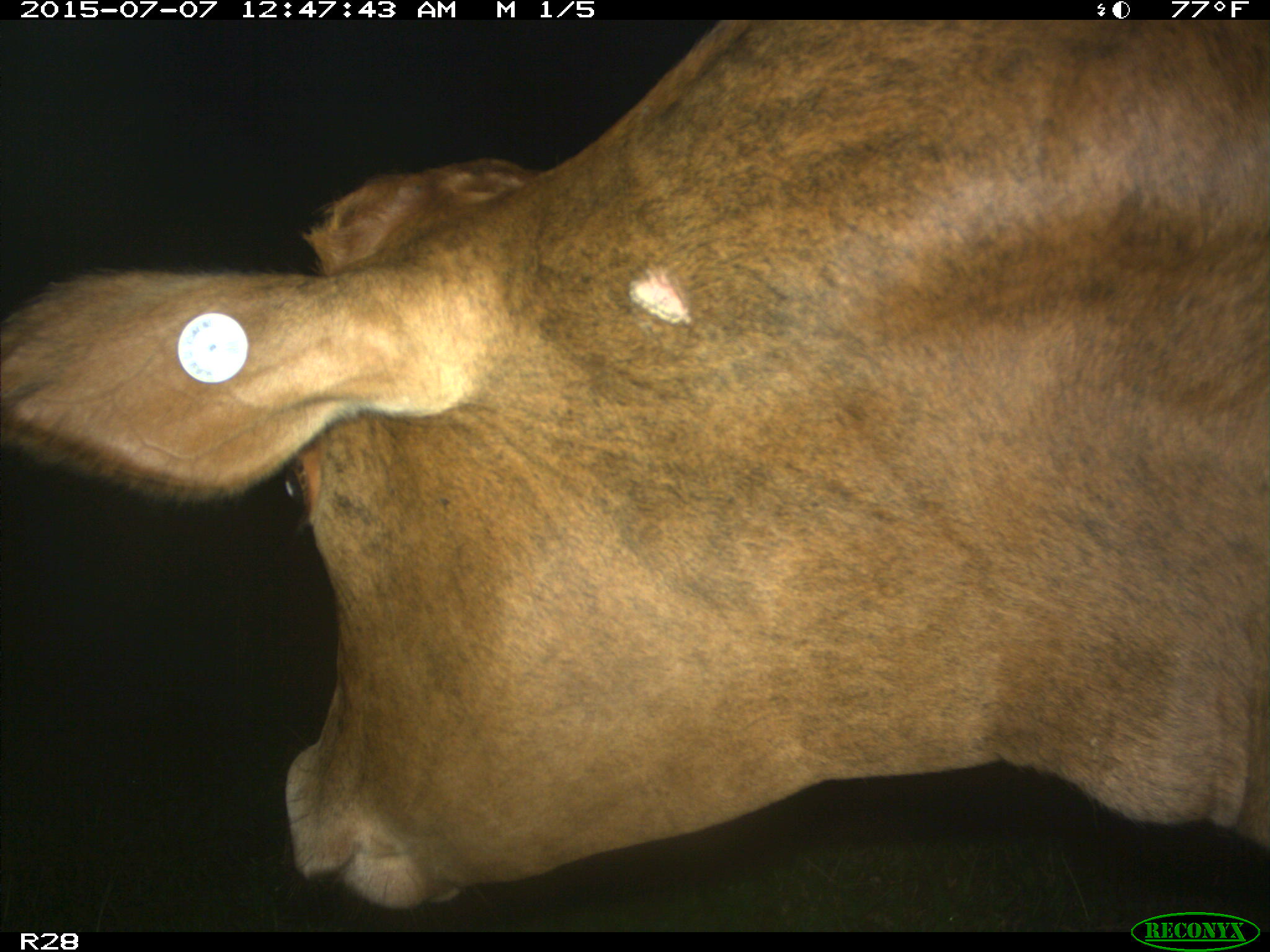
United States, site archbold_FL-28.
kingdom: Animalia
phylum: Chordata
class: Mammalia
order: Artiodactyla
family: Bovidae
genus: Bos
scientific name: Bos taurus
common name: domestic cow